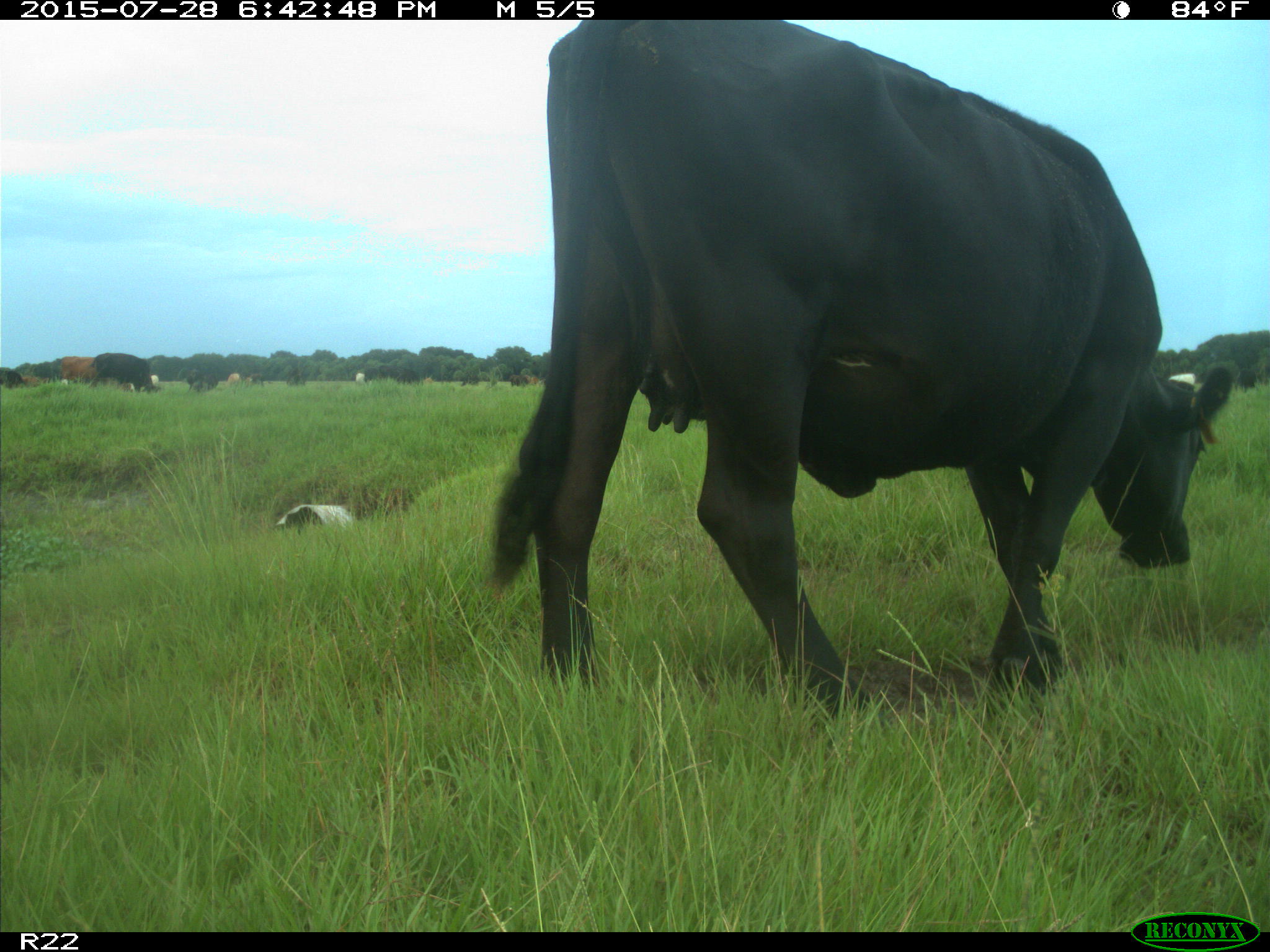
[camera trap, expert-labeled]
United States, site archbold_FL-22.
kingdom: Animalia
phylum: Chordata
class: Mammalia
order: Artiodactyla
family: Bovidae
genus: Bos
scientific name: Bos taurus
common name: domestic cow